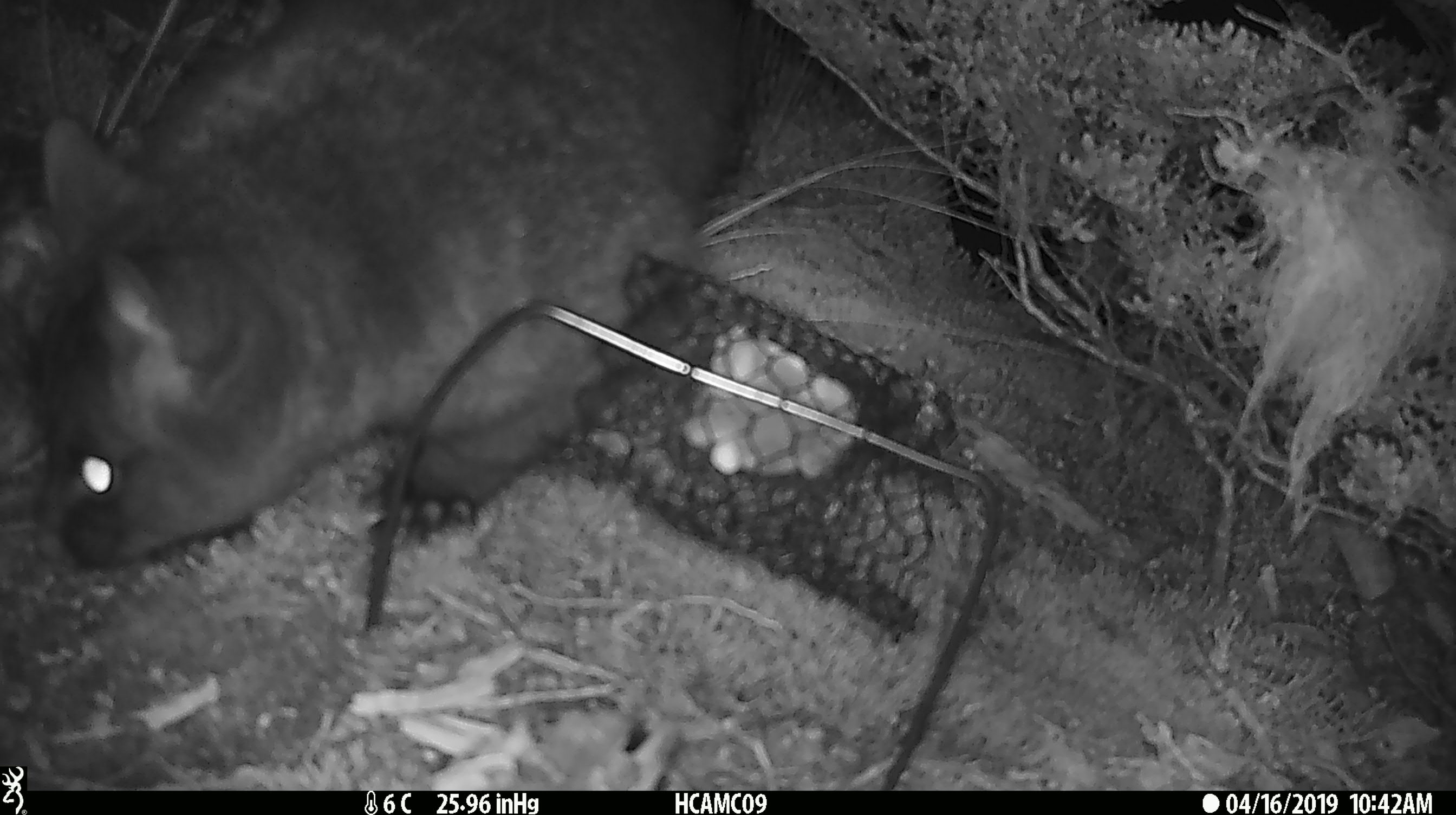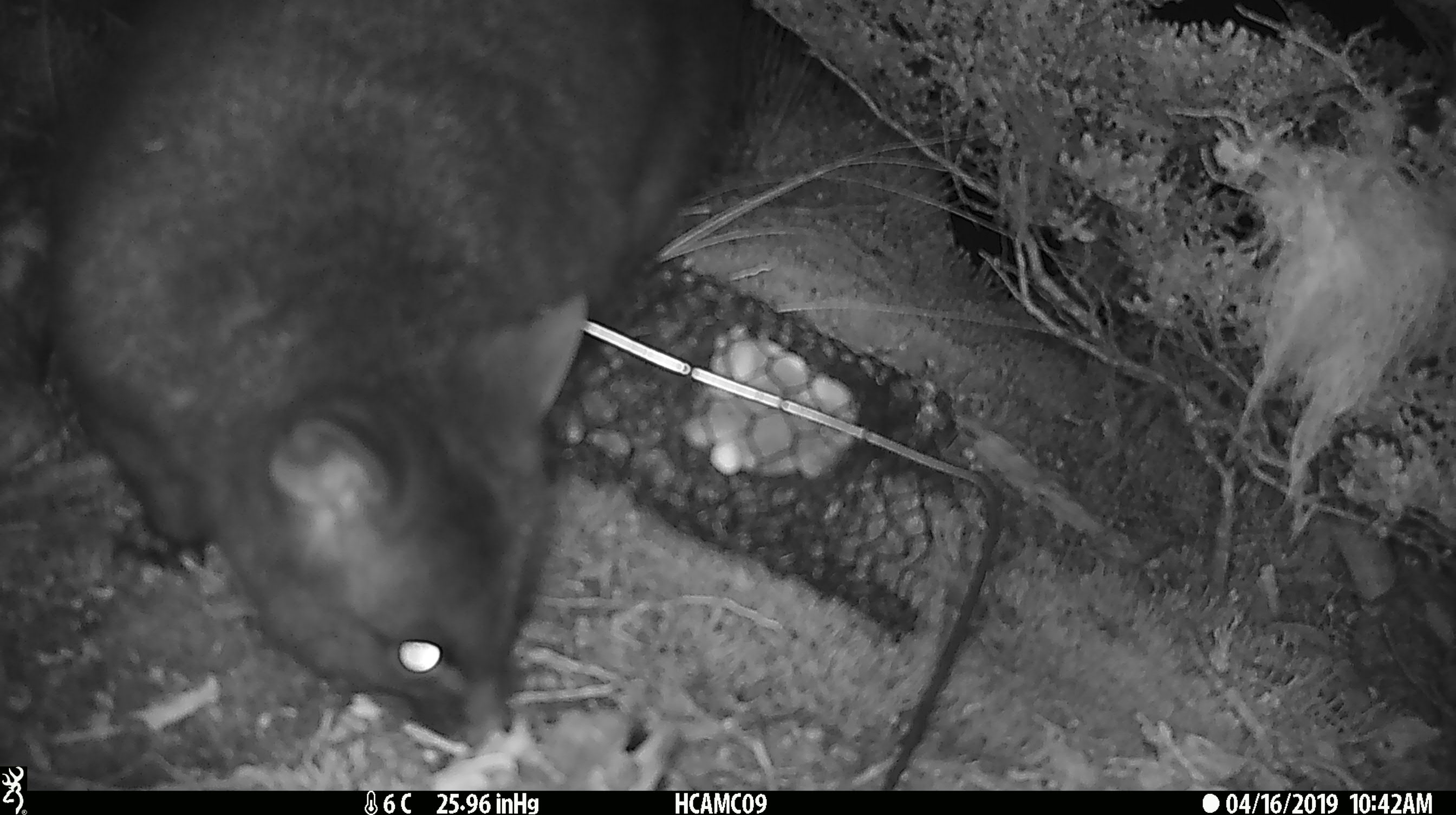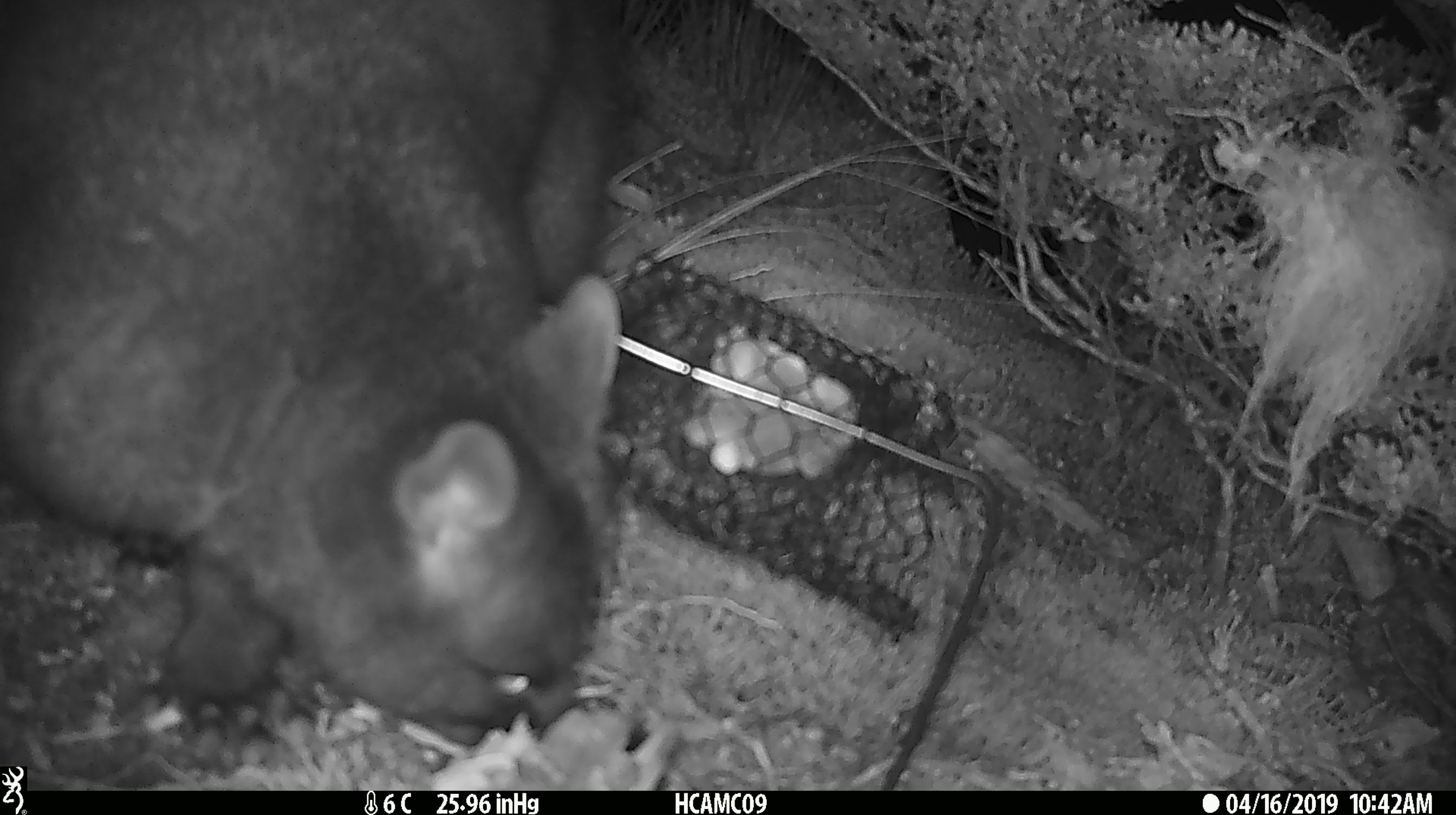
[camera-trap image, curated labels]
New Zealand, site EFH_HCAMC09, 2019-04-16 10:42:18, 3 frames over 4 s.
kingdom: Animalia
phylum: Chordata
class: Mammalia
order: Diprotodontia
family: Phalangeridae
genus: Trichosurus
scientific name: Trichosurus vulpecula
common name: common brushtail possum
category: possum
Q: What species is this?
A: Possum (common brushtail possum) (Trichosurus vulpecula).